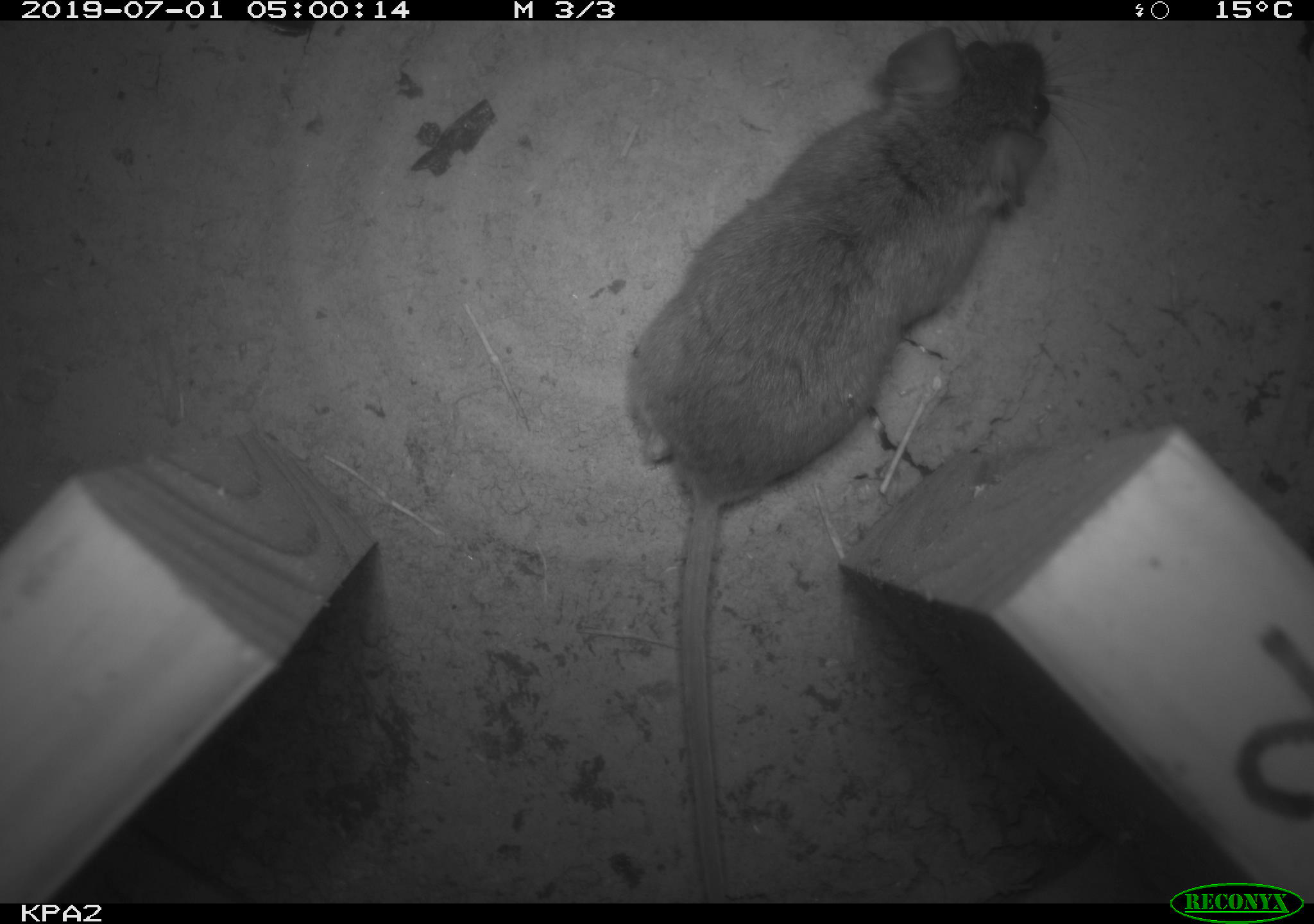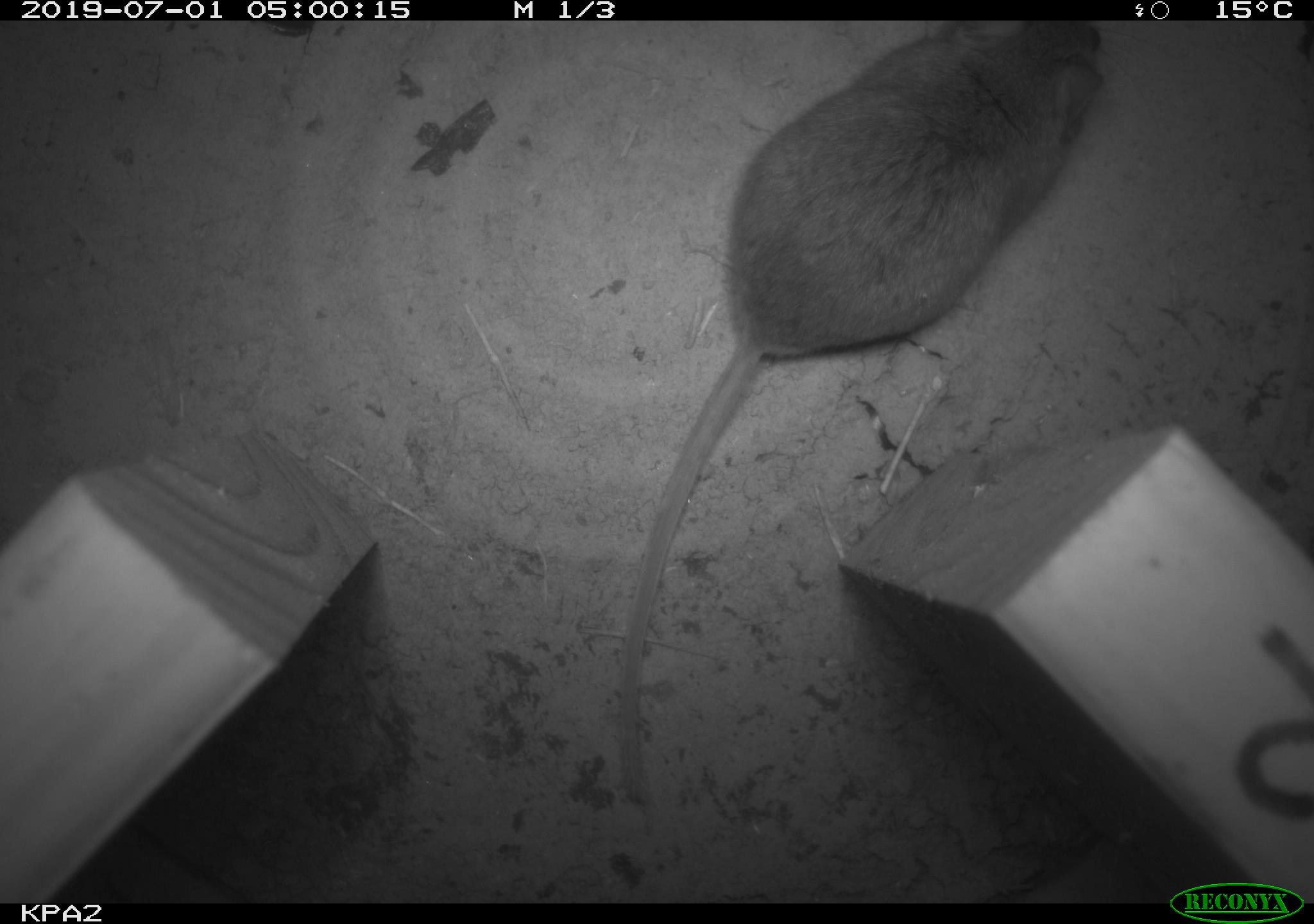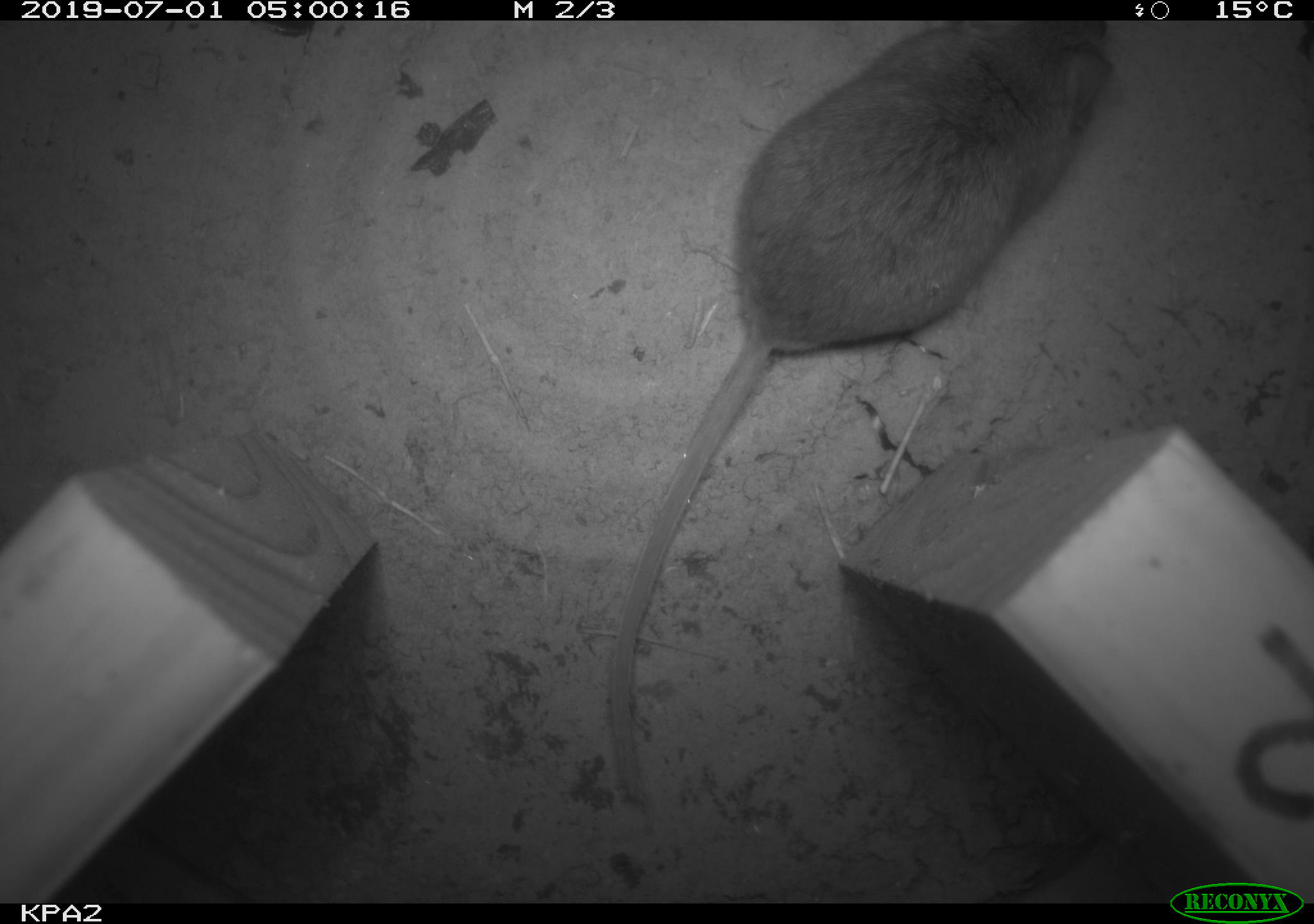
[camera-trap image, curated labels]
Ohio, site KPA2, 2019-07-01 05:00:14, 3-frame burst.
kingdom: Animalia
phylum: Chordata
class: Mammalia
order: Rodentia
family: Cricetidae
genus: Peromyscus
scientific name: Peromyscus leucopus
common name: white-footed mouse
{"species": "white-footed mouse (Peromyscus leucopus)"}